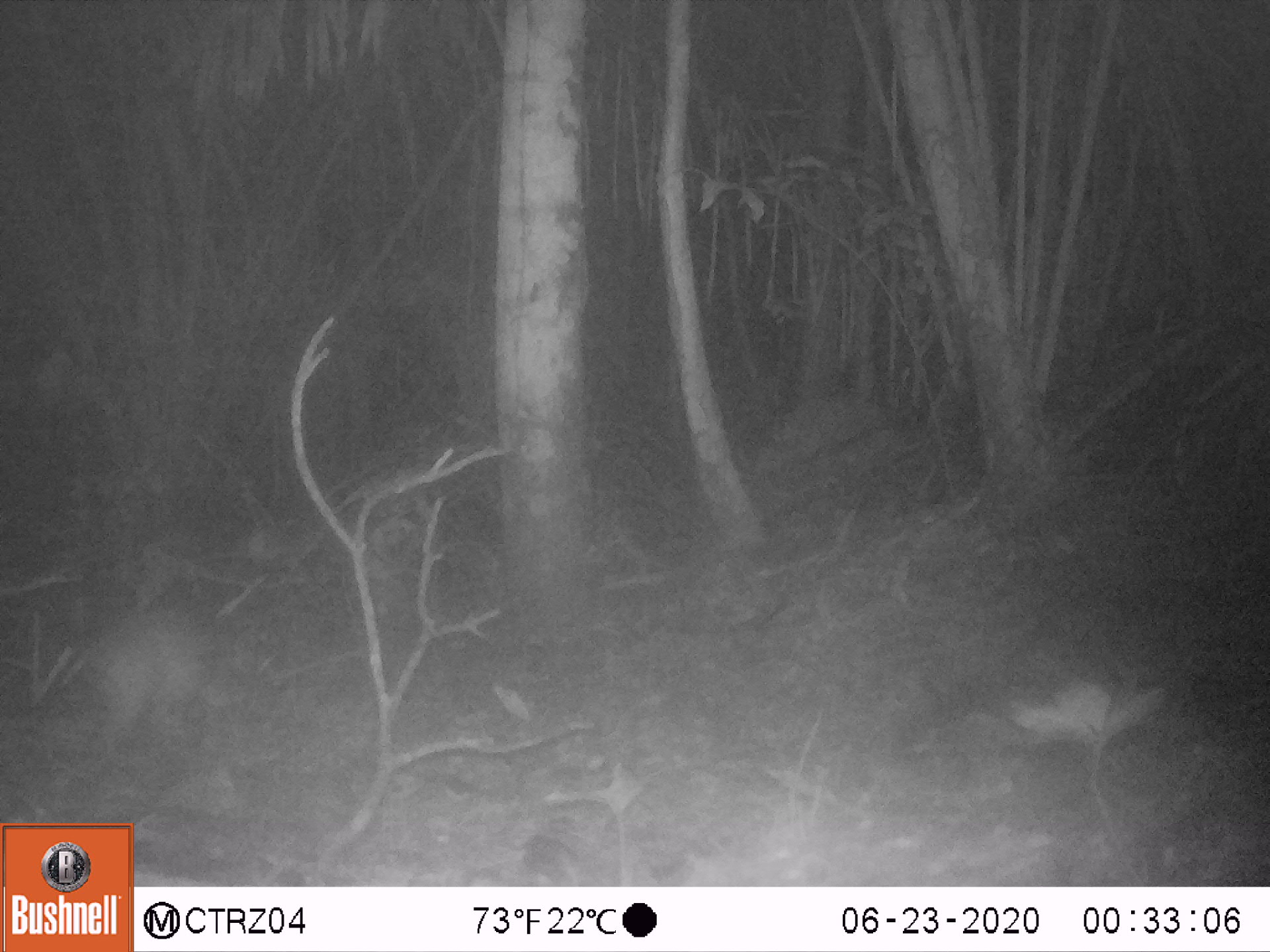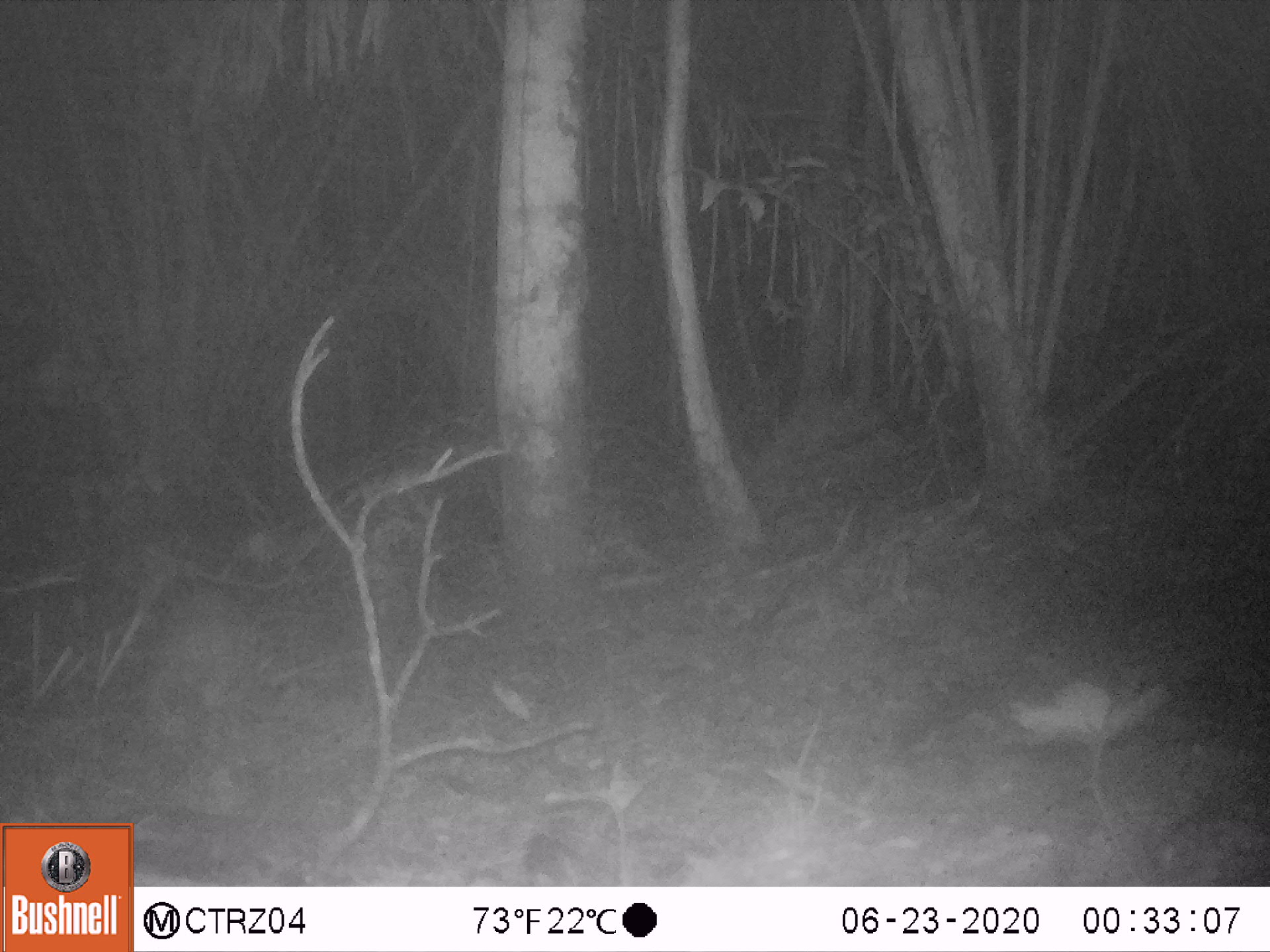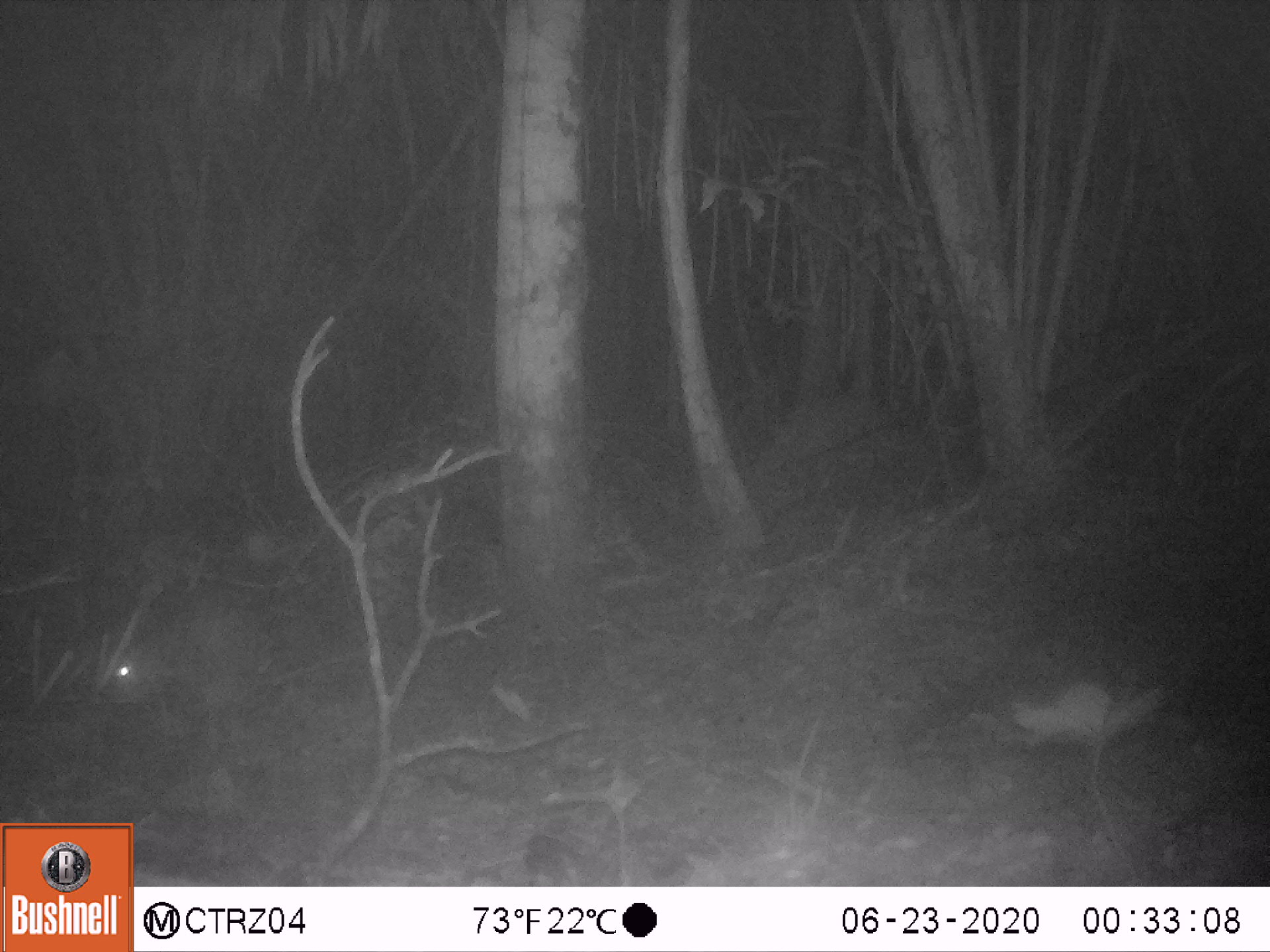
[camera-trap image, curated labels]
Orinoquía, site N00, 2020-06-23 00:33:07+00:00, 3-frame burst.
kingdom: Animalia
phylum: Chordata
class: Mammalia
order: Rodentia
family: Cuniculidae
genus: Cuniculus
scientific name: Cuniculus paca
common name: spotted paca